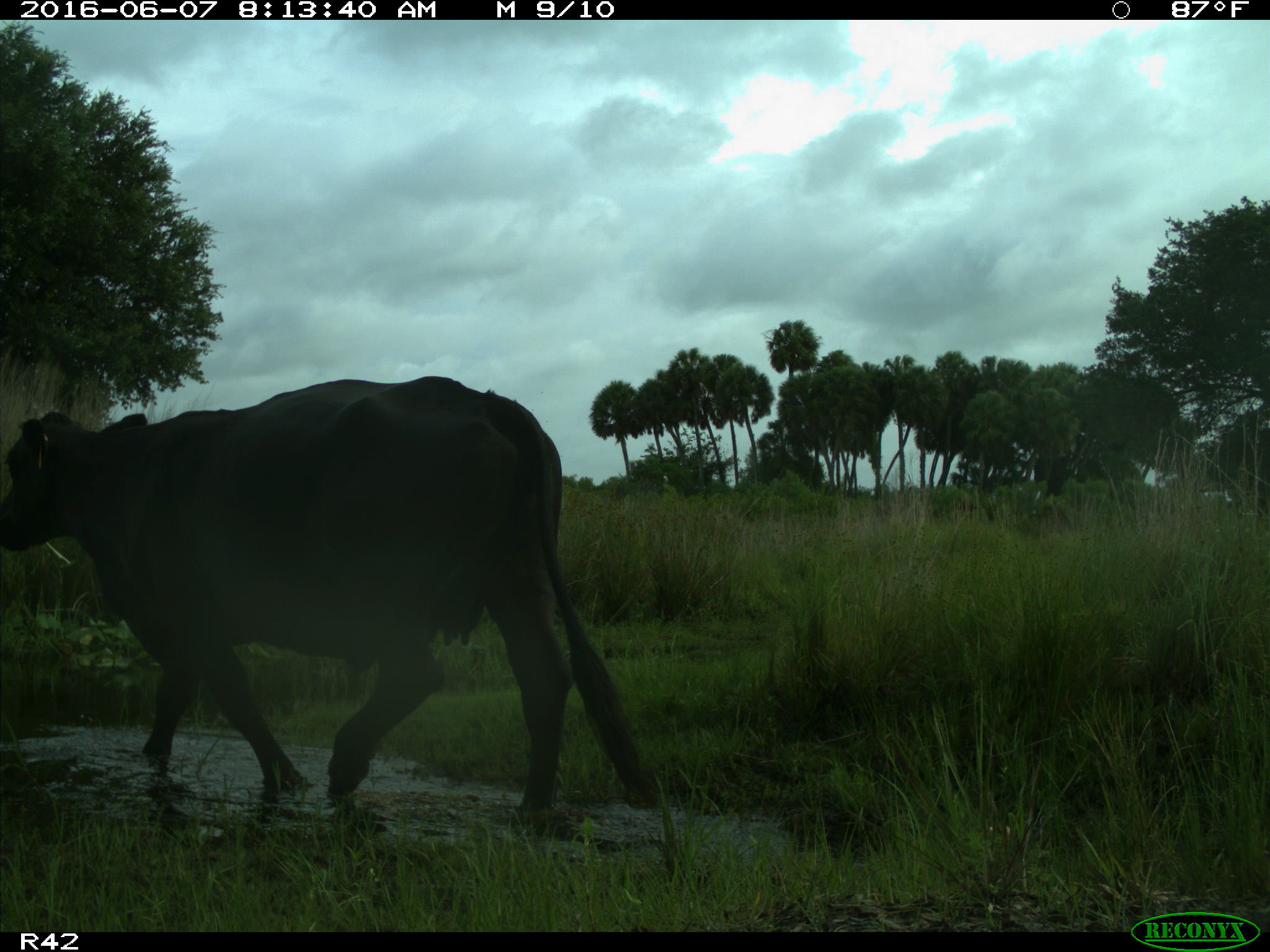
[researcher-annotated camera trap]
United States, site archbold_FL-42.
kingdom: Animalia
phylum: Chordata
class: Mammalia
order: Artiodactyla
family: Bovidae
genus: Bos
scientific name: Bos taurus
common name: domestic cow